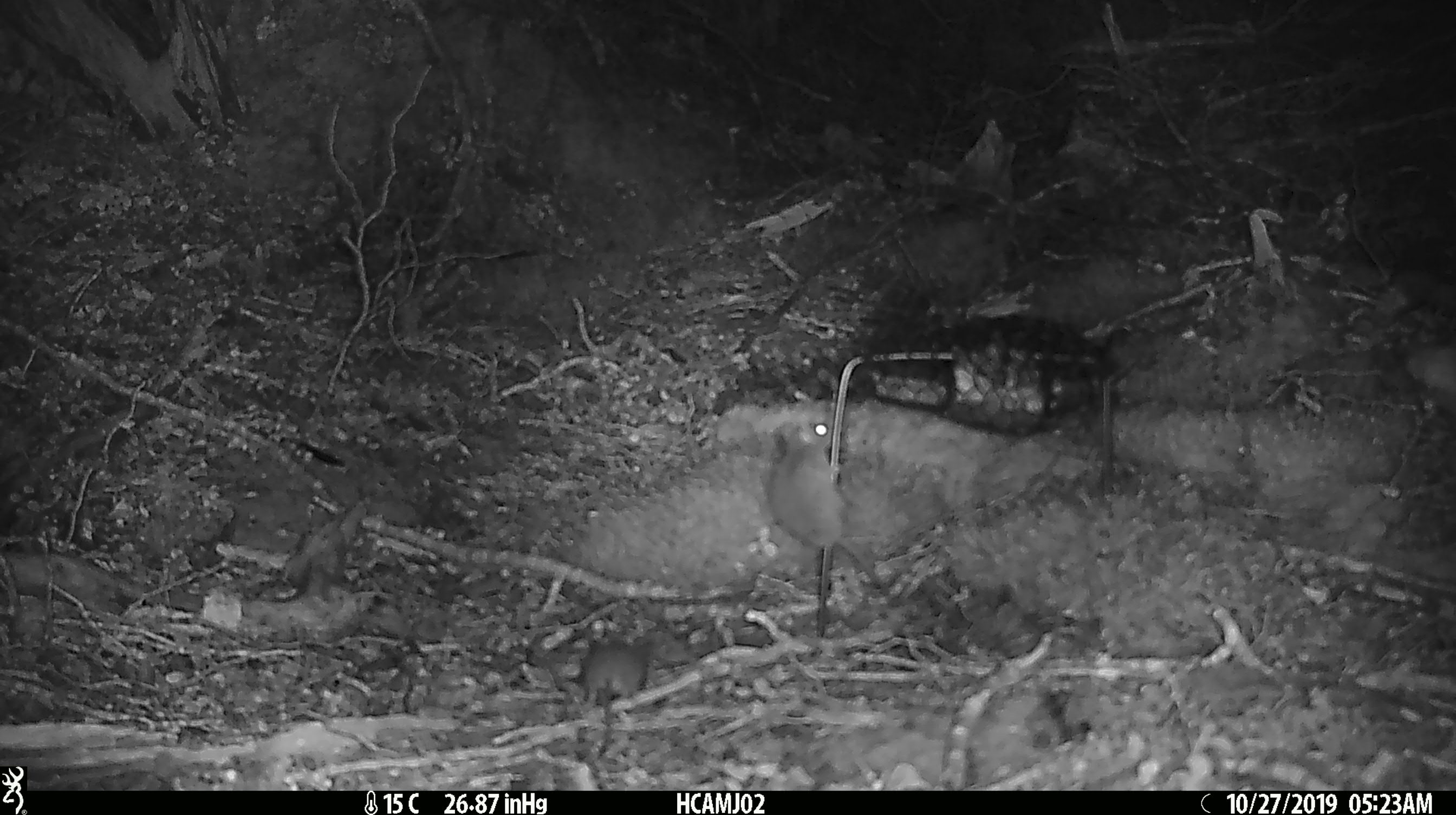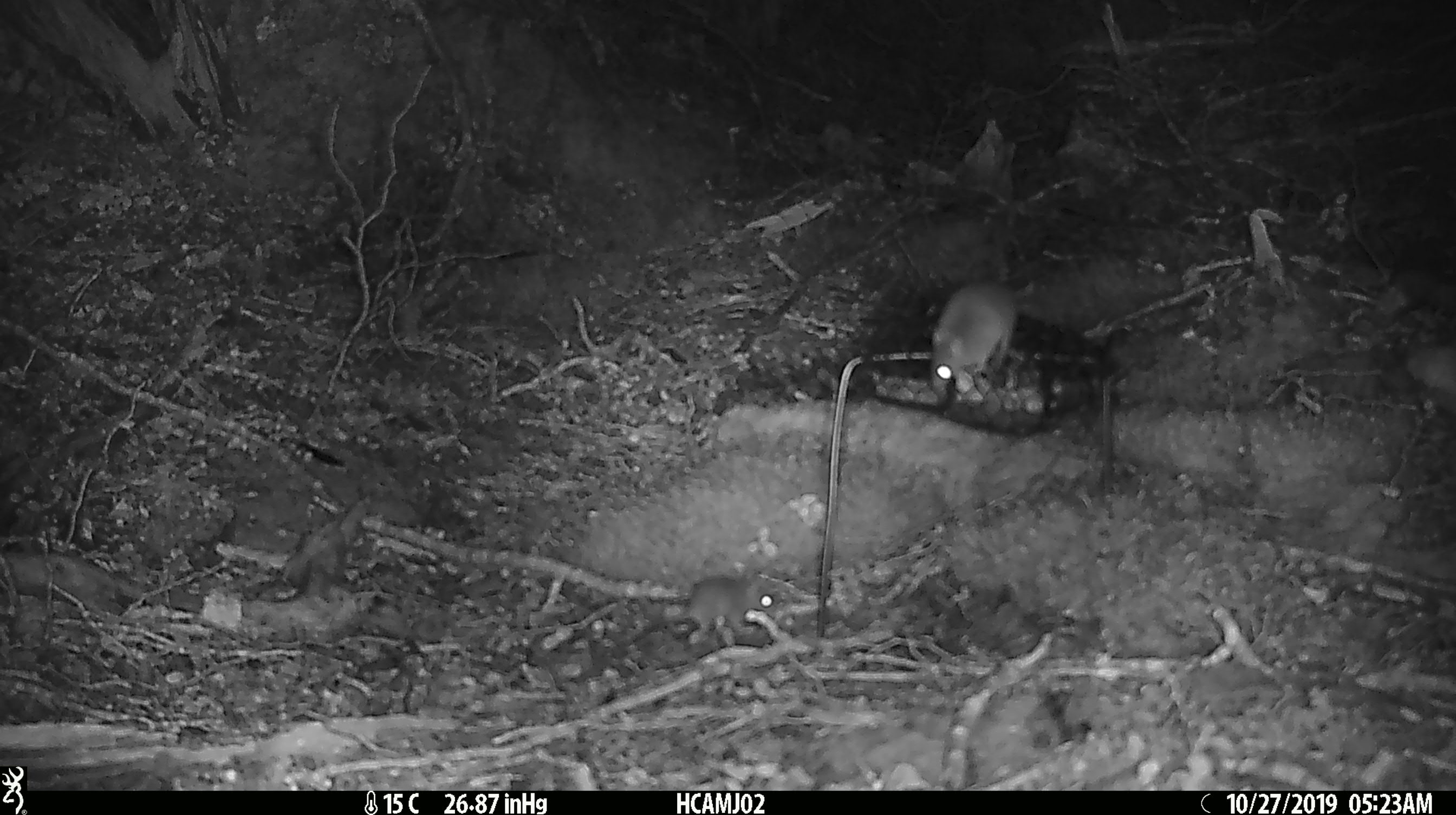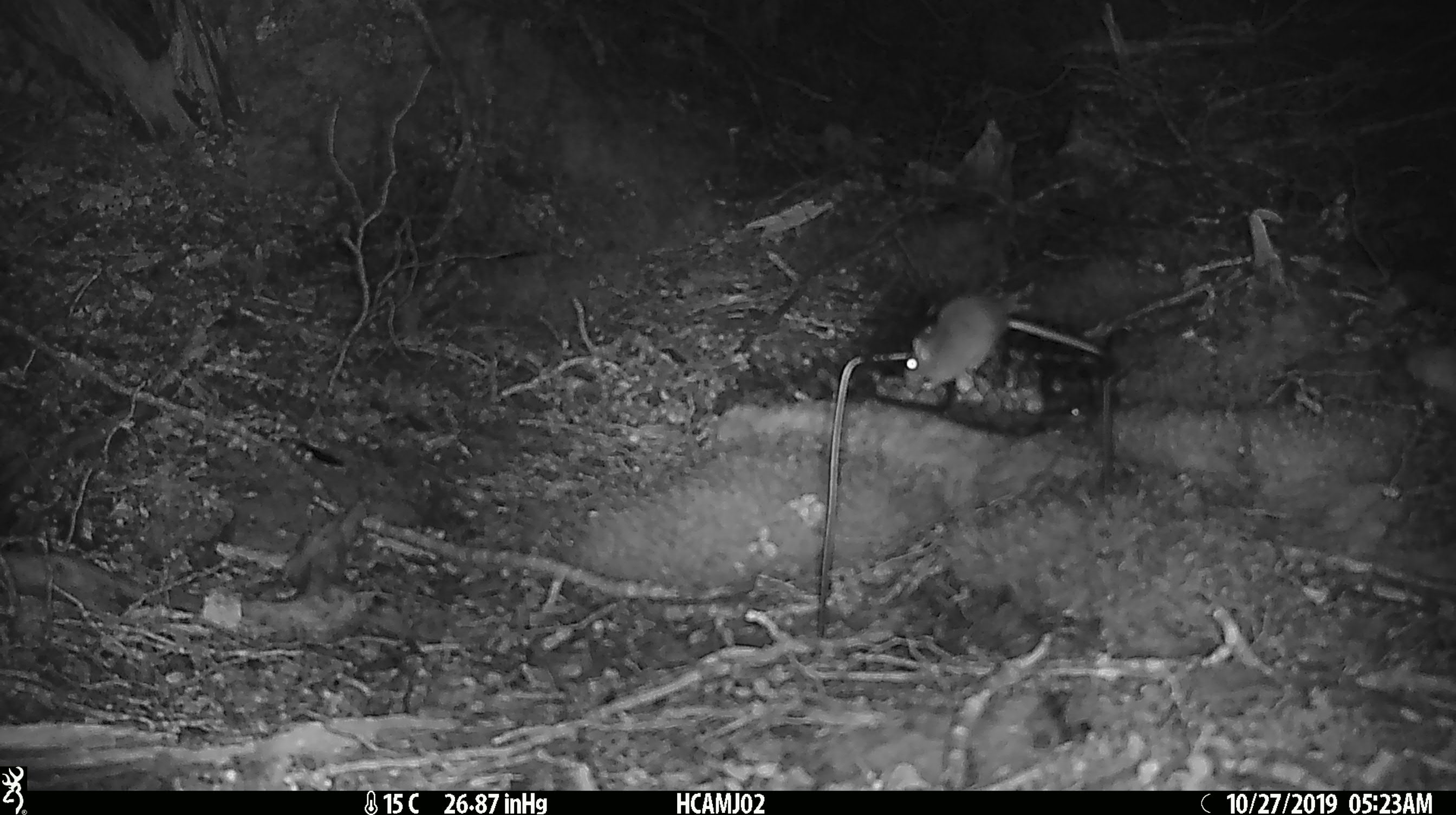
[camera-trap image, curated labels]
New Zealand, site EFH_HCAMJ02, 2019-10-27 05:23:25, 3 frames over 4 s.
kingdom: Animalia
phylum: Chordata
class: Mammalia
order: Rodentia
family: Muridae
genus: Mus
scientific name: Mus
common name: mouse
Mouse (Mus).